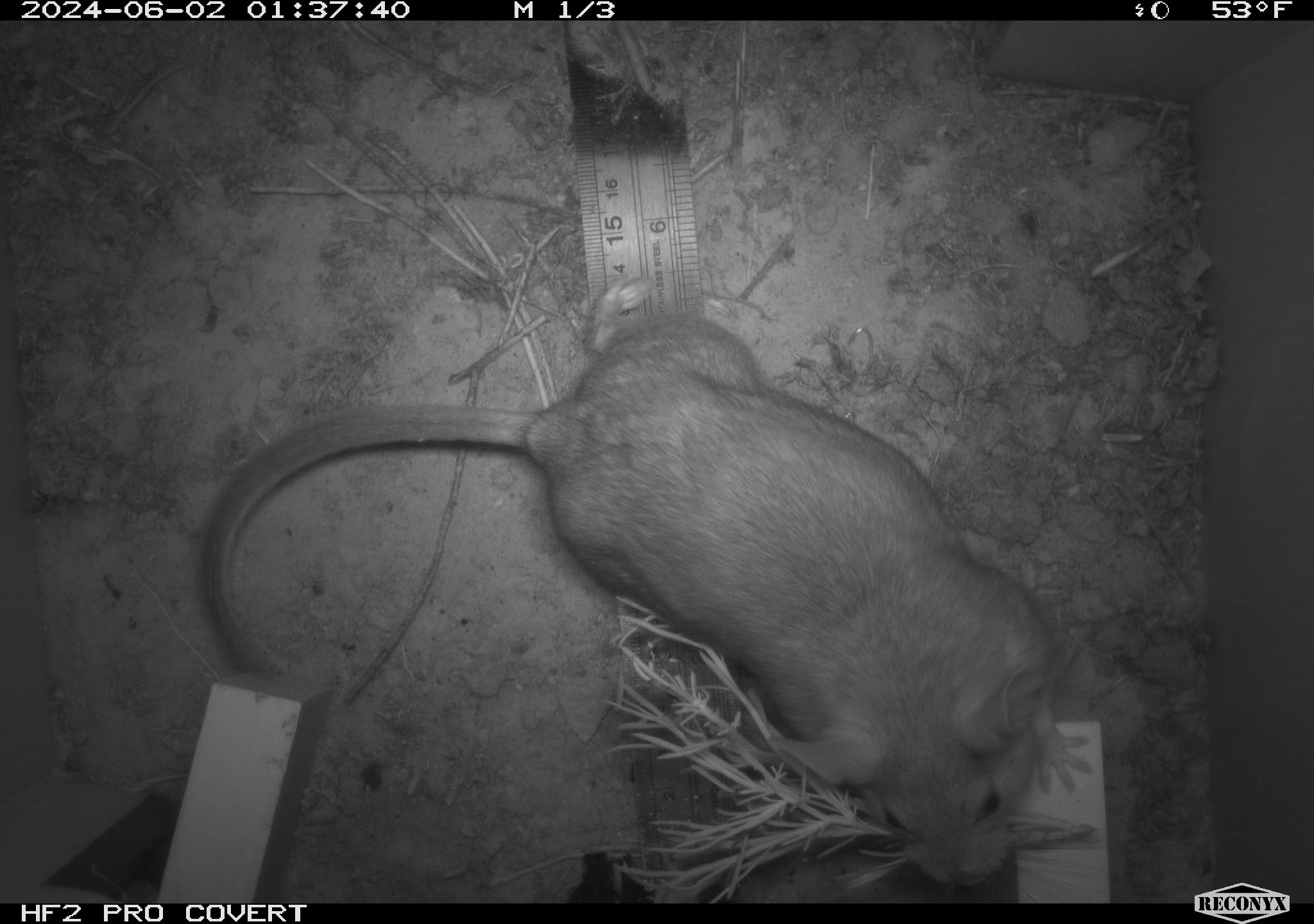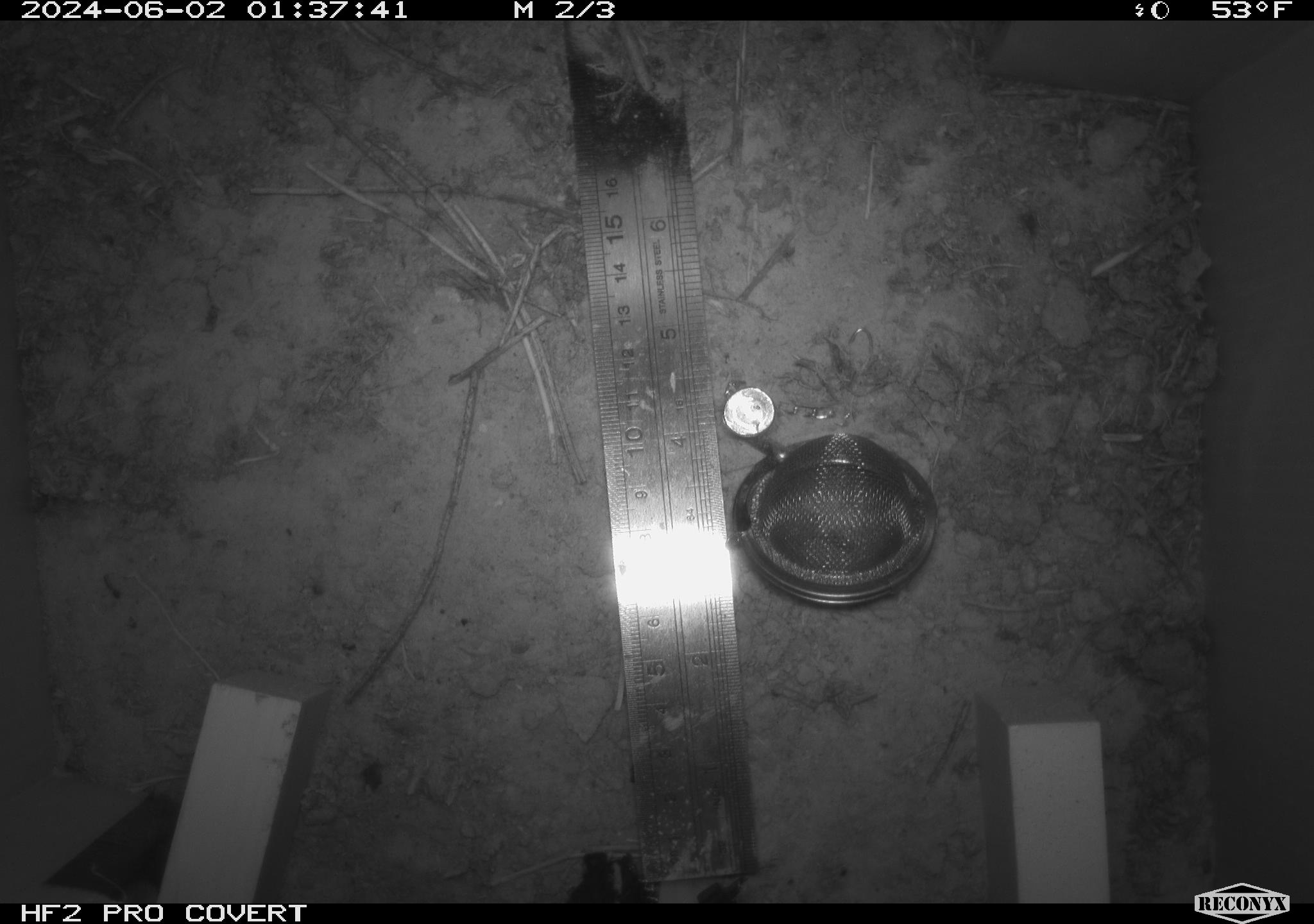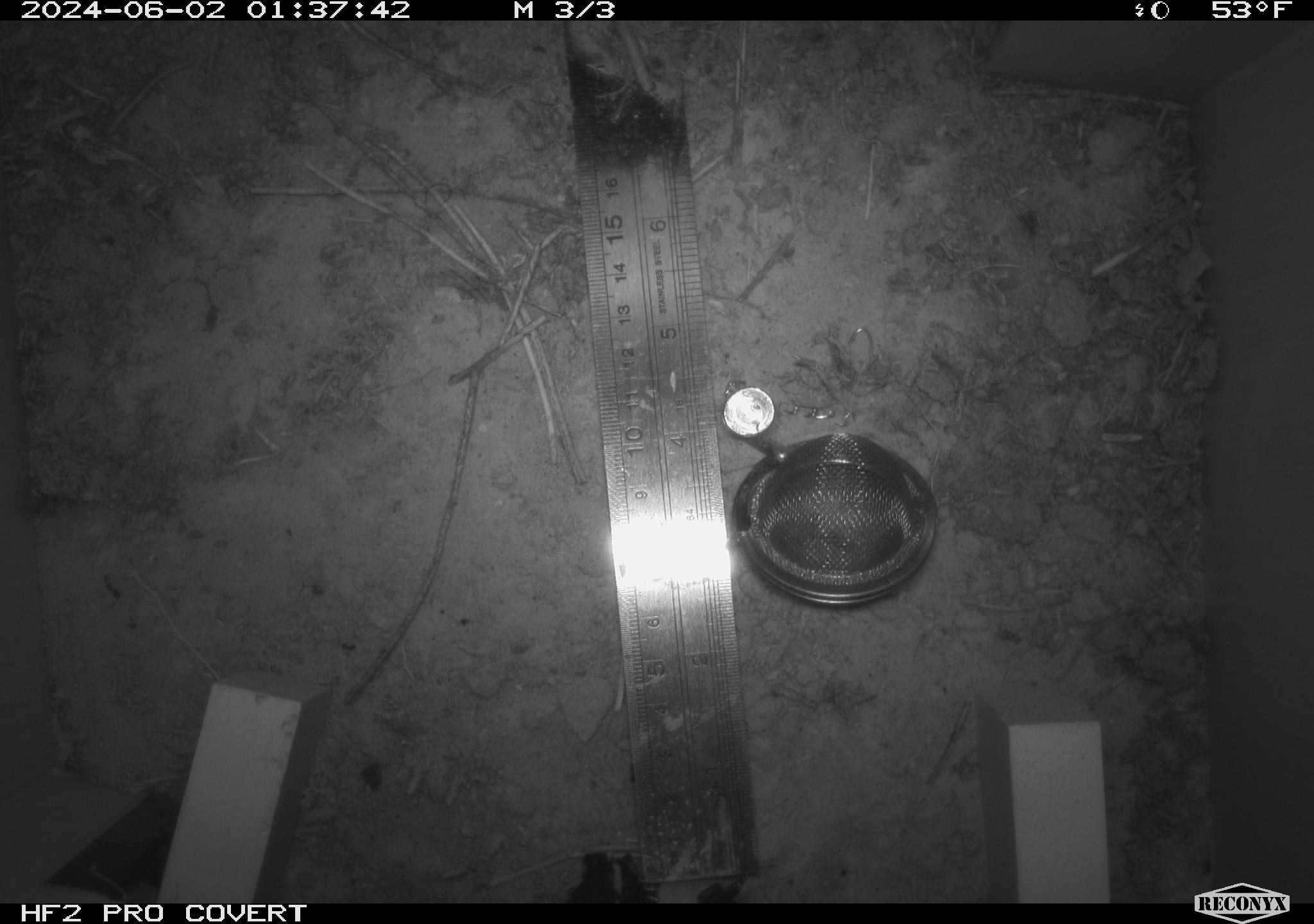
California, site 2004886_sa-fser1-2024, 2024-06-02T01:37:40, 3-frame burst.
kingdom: Animalia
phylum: Chordata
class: Mammalia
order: Rodentia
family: Sciuridae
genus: Neotamias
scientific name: Neotamias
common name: western chipmunks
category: neotamias species